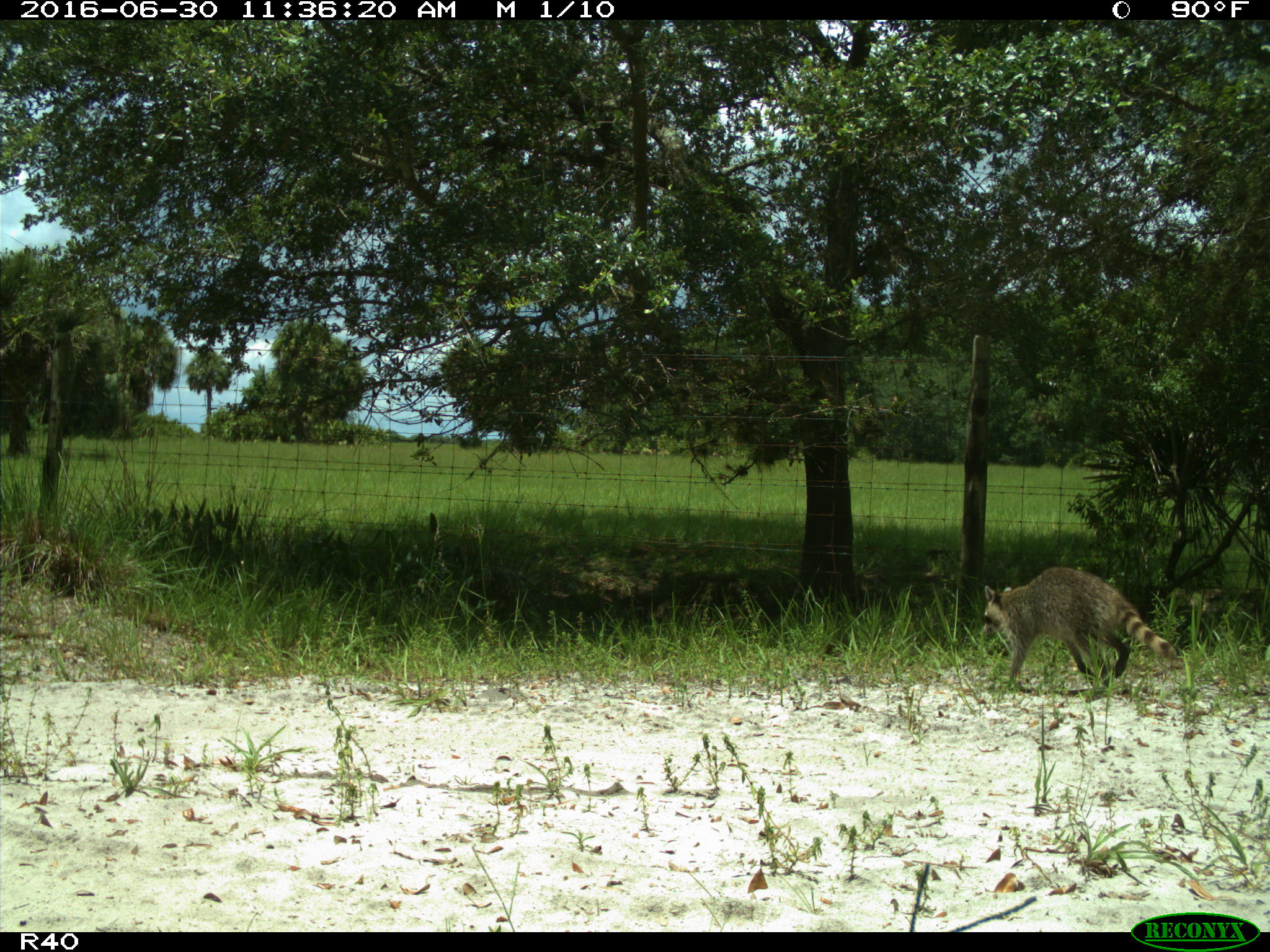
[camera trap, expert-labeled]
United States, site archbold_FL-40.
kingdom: Animalia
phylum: Chordata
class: Mammalia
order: Carnivora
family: Procyonidae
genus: Procyon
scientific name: Procyon lotor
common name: common raccoon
Procyon lotor (common raccoon).